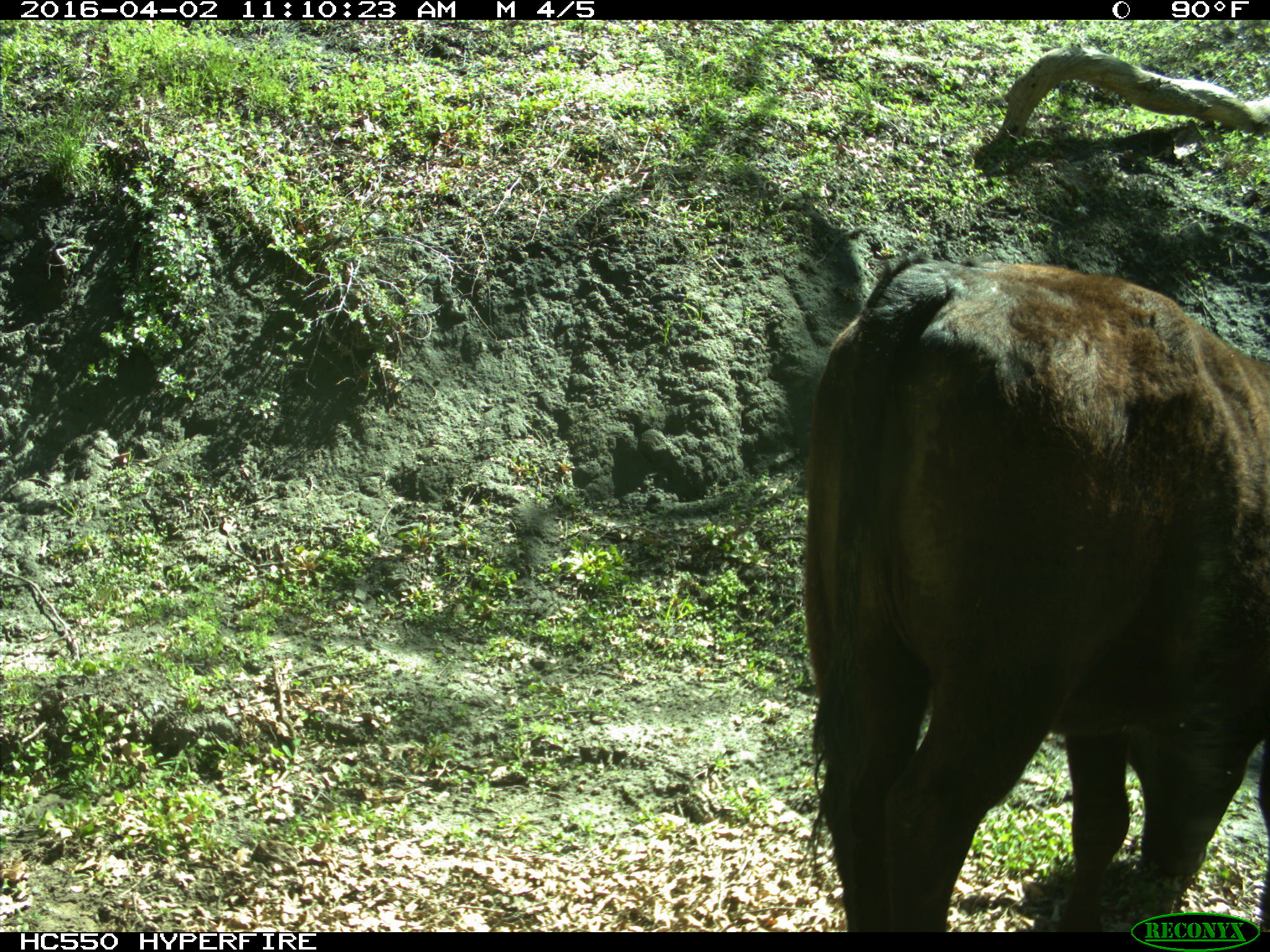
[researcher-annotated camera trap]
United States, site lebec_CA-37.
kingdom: Animalia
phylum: Chordata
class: Mammalia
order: Artiodactyla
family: Bovidae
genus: Bos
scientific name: Bos taurus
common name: domestic cow